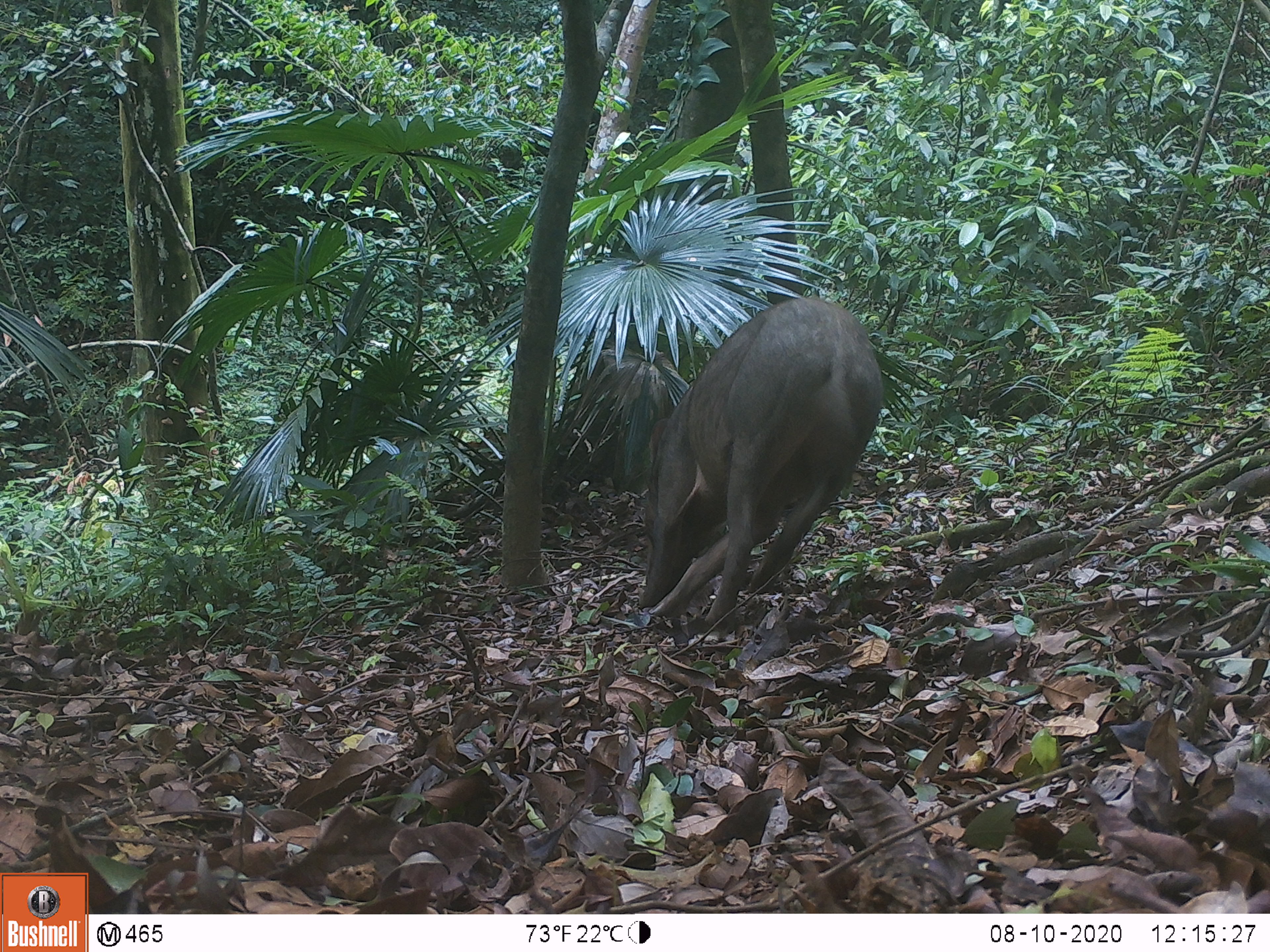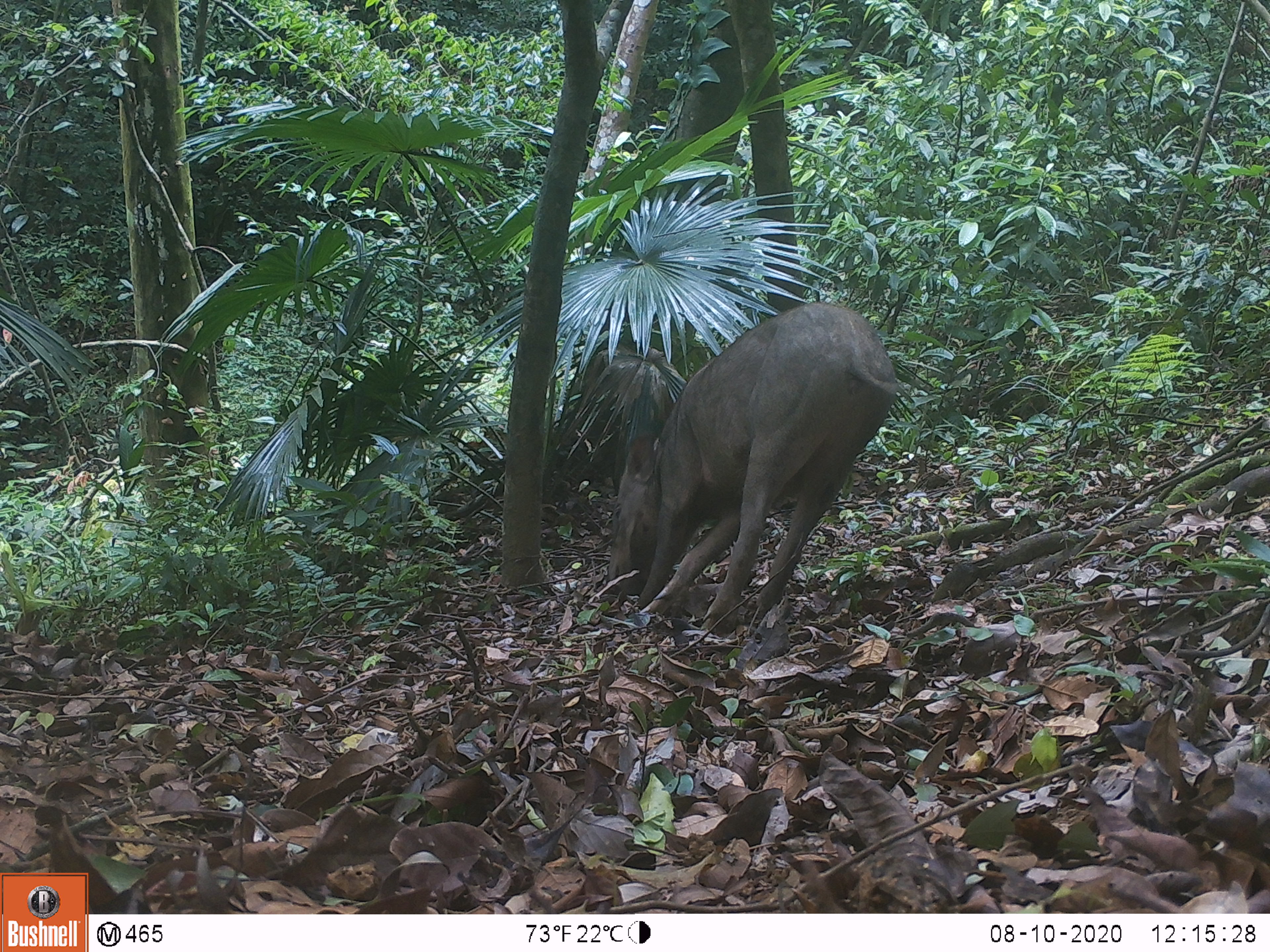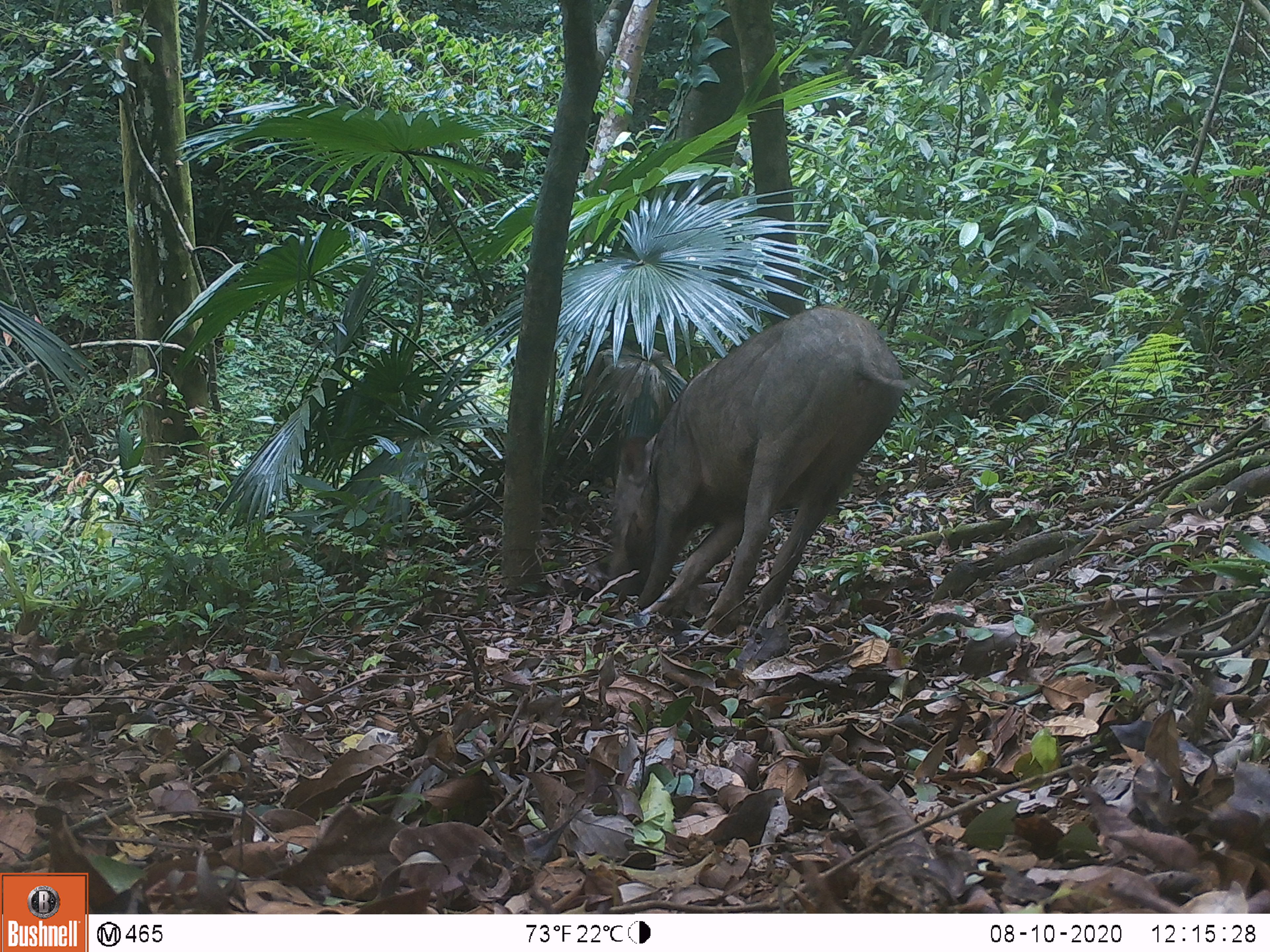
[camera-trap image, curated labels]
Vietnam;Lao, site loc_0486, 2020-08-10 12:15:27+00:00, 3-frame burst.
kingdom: Animalia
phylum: Chordata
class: Mammalia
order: Artiodactyla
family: Suidae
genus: Sus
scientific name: Sus scrofa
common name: eurasian wild pig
Eurasian wild pig (Sus scrofa). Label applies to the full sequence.